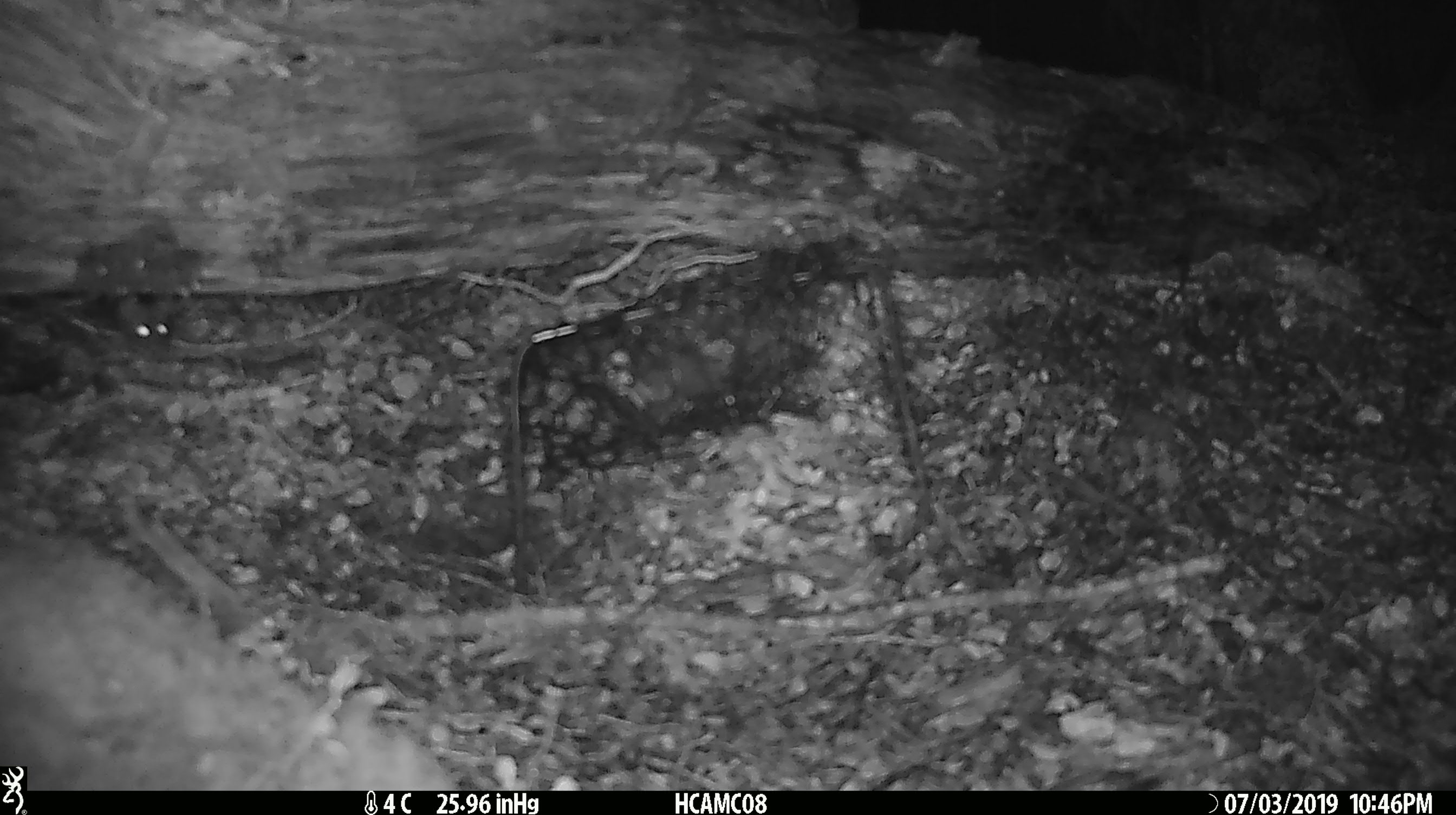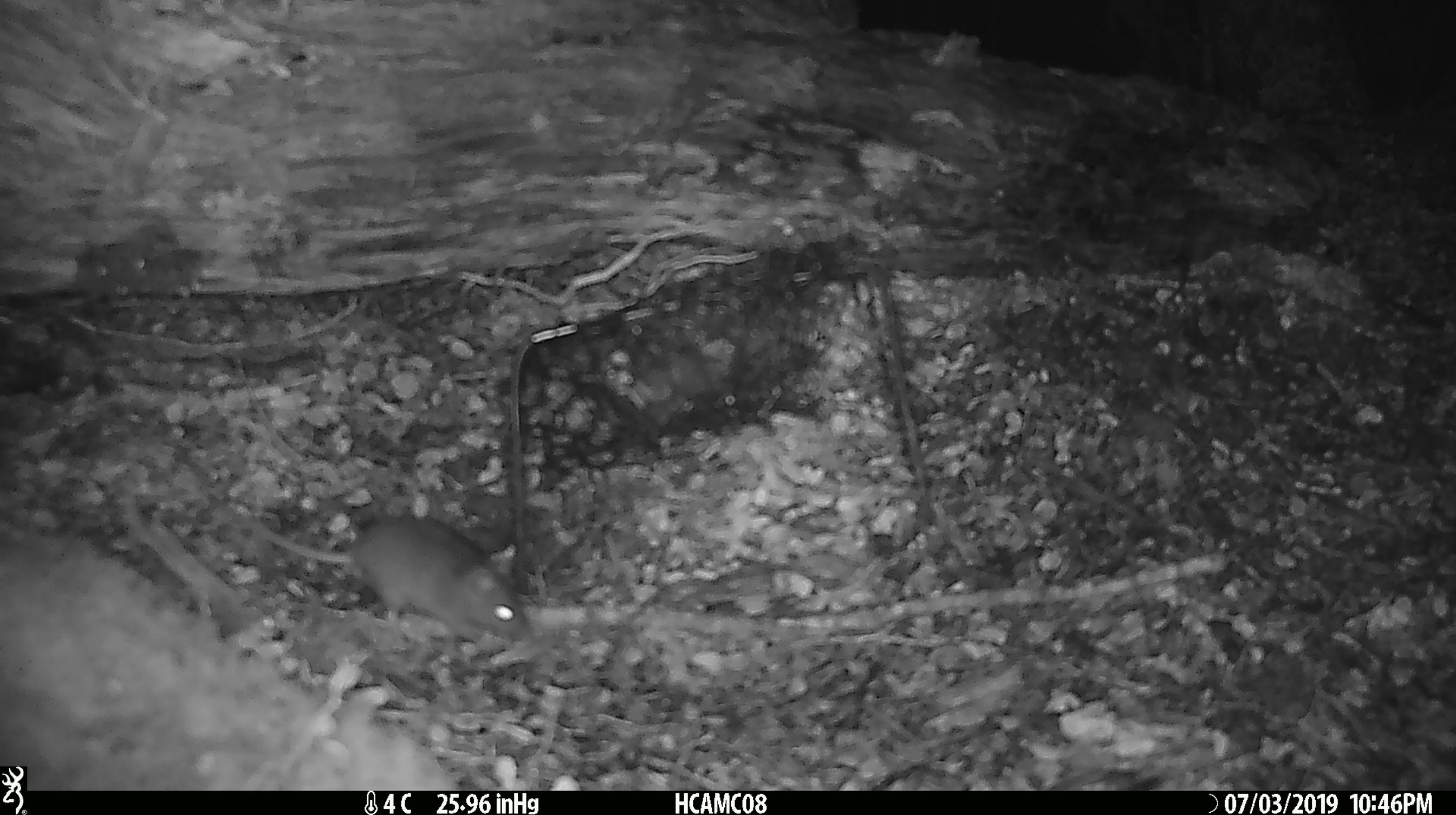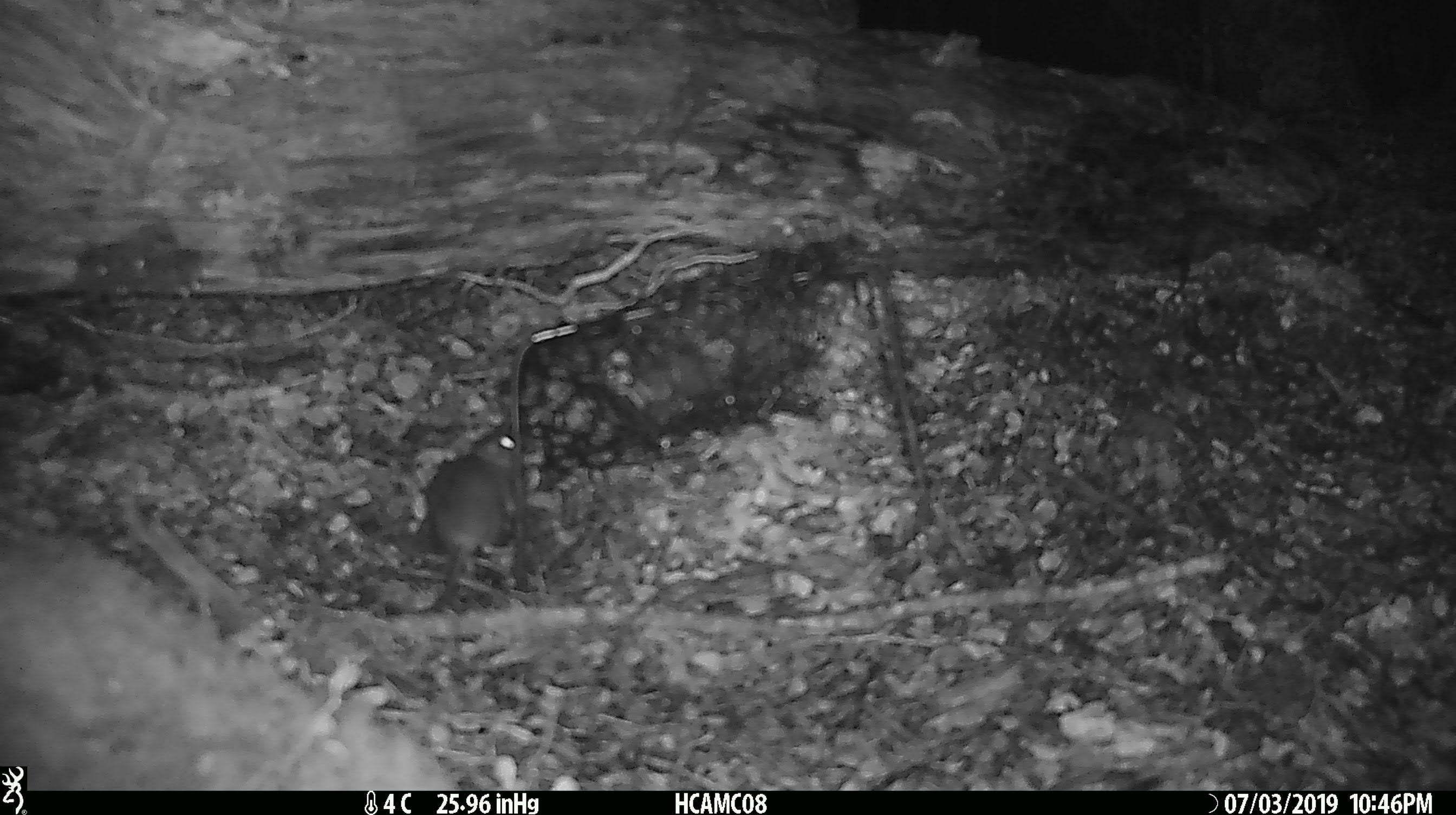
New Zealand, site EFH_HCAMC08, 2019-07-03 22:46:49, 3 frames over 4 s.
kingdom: Animalia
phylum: Chordata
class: Mammalia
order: Rodentia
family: Muridae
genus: Mus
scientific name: Mus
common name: mouse